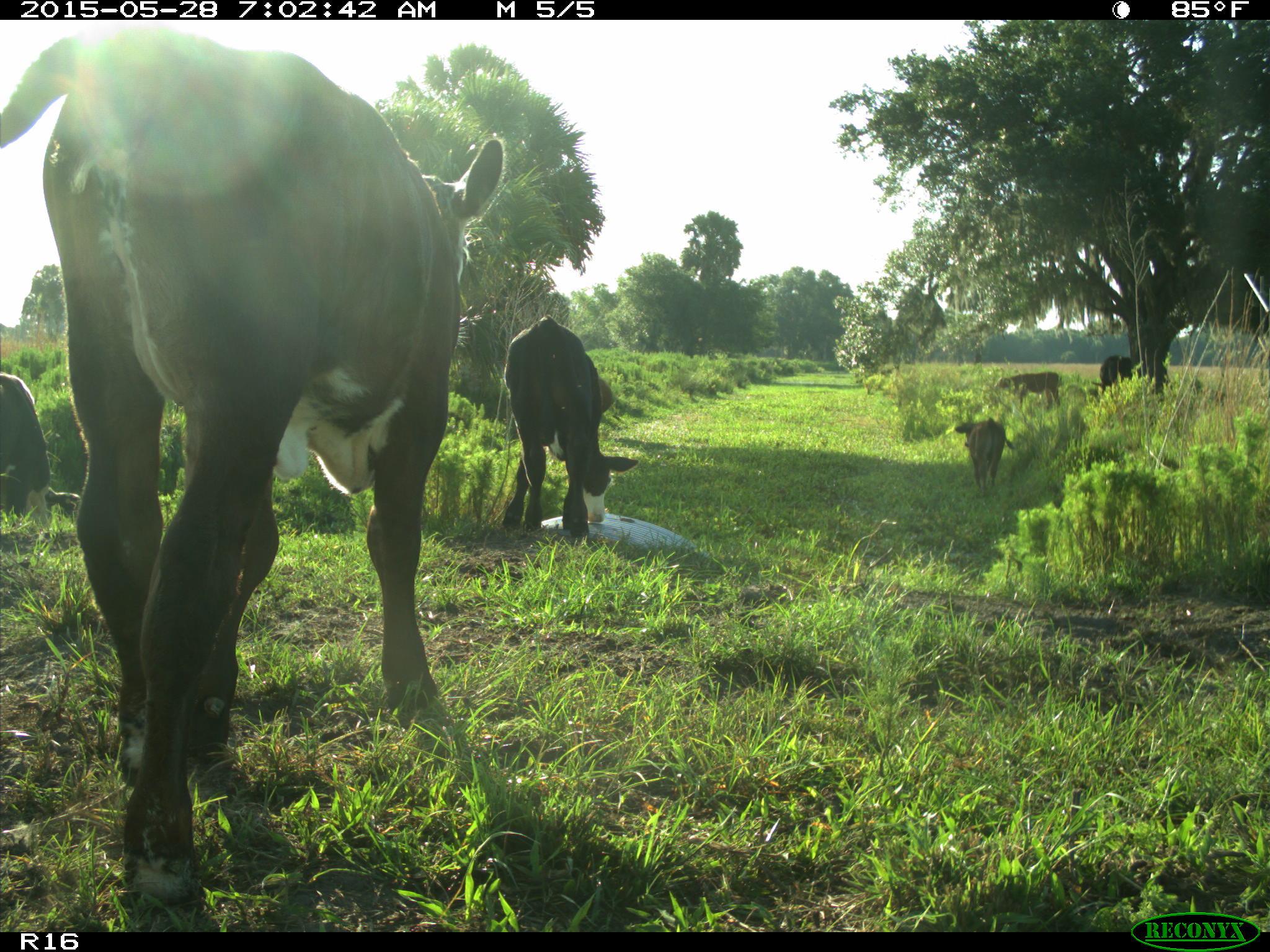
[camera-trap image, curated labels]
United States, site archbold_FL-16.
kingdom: Animalia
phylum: Chordata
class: Mammalia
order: Artiodactyla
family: Bovidae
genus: Bos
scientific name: Bos taurus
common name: domestic cow